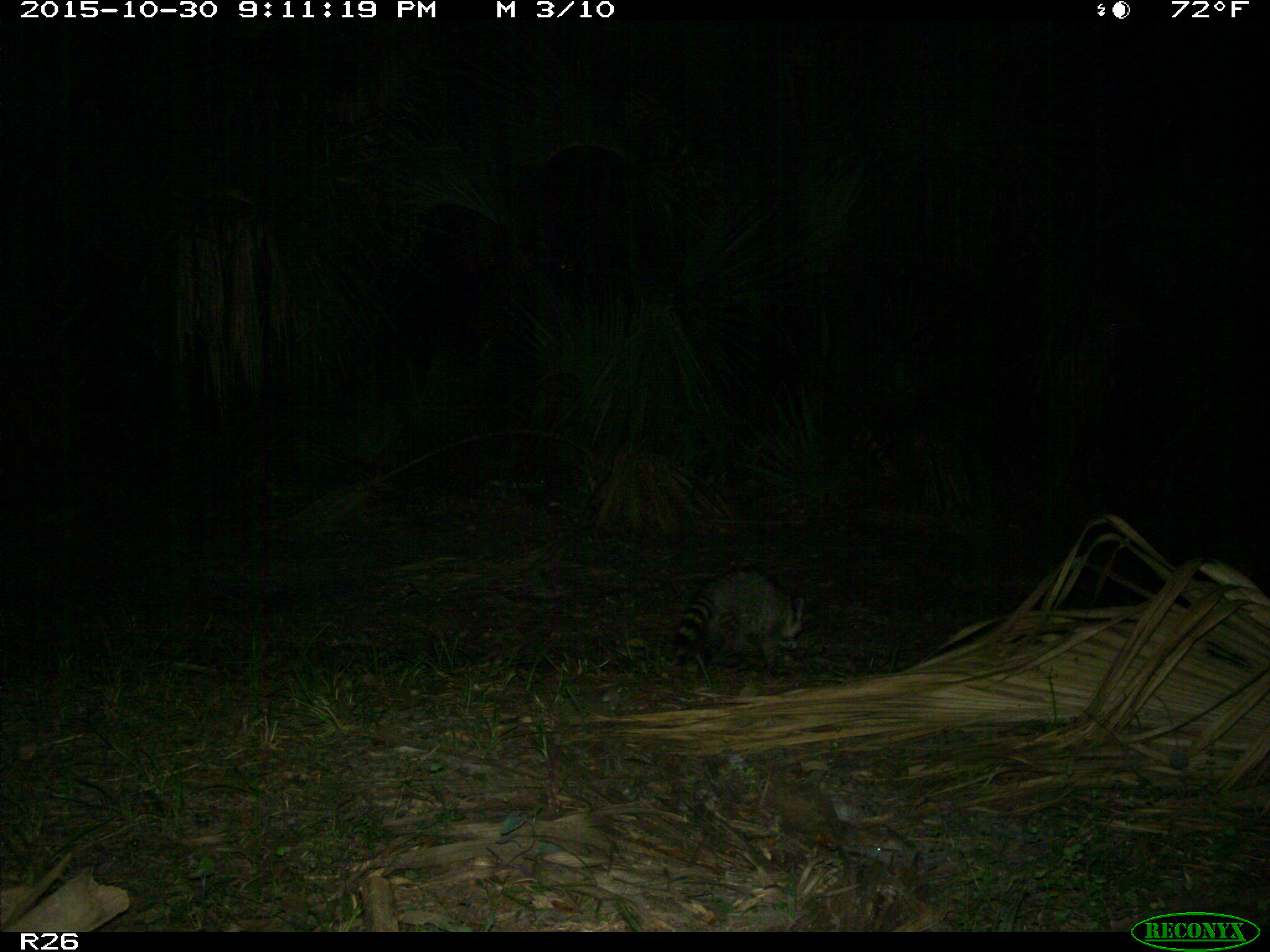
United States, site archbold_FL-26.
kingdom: Animalia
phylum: Chordata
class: Mammalia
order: Carnivora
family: Procyonidae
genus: Procyon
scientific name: Procyon lotor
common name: common raccoon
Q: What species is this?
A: Procyon lotor (common raccoon).